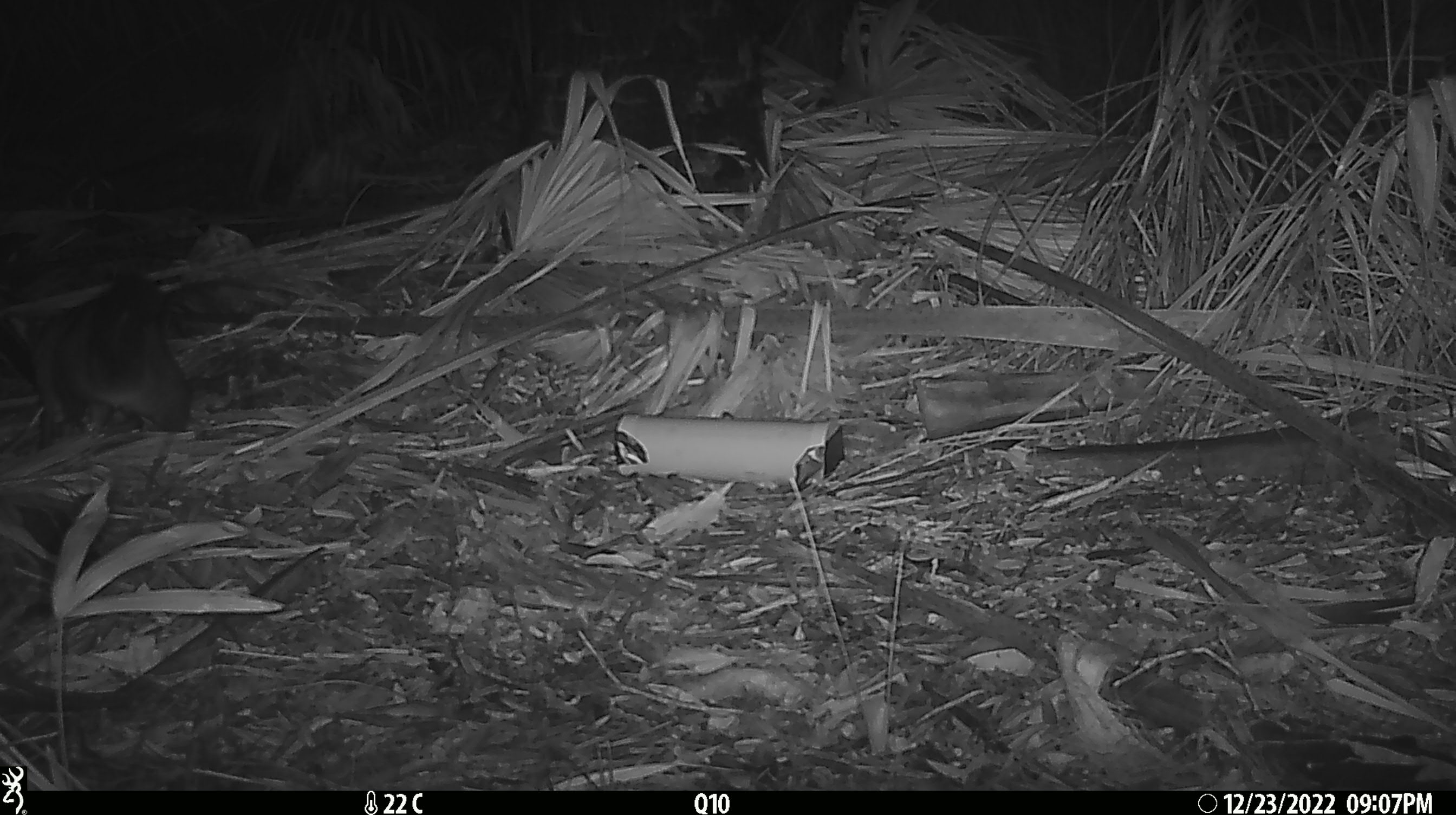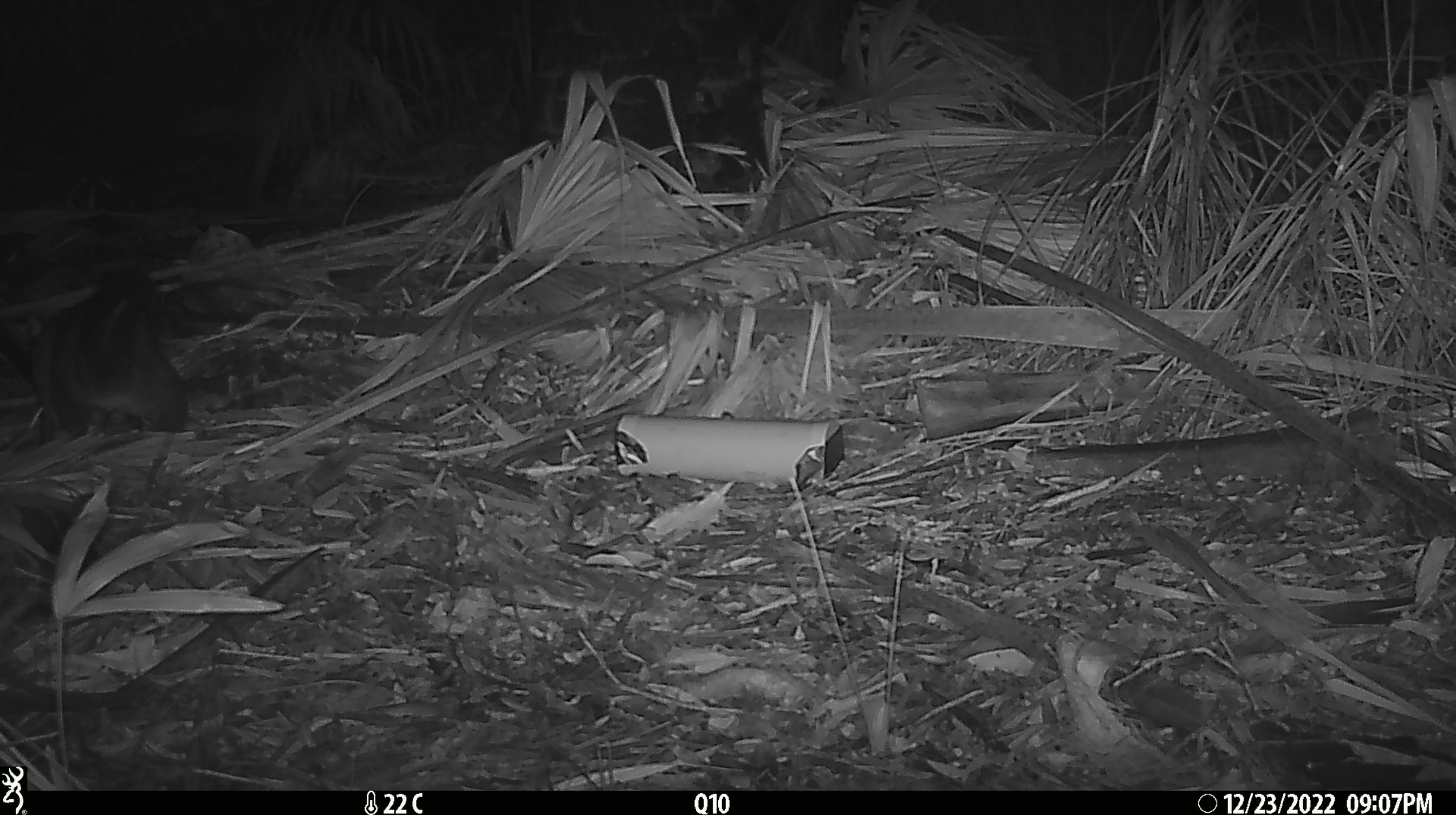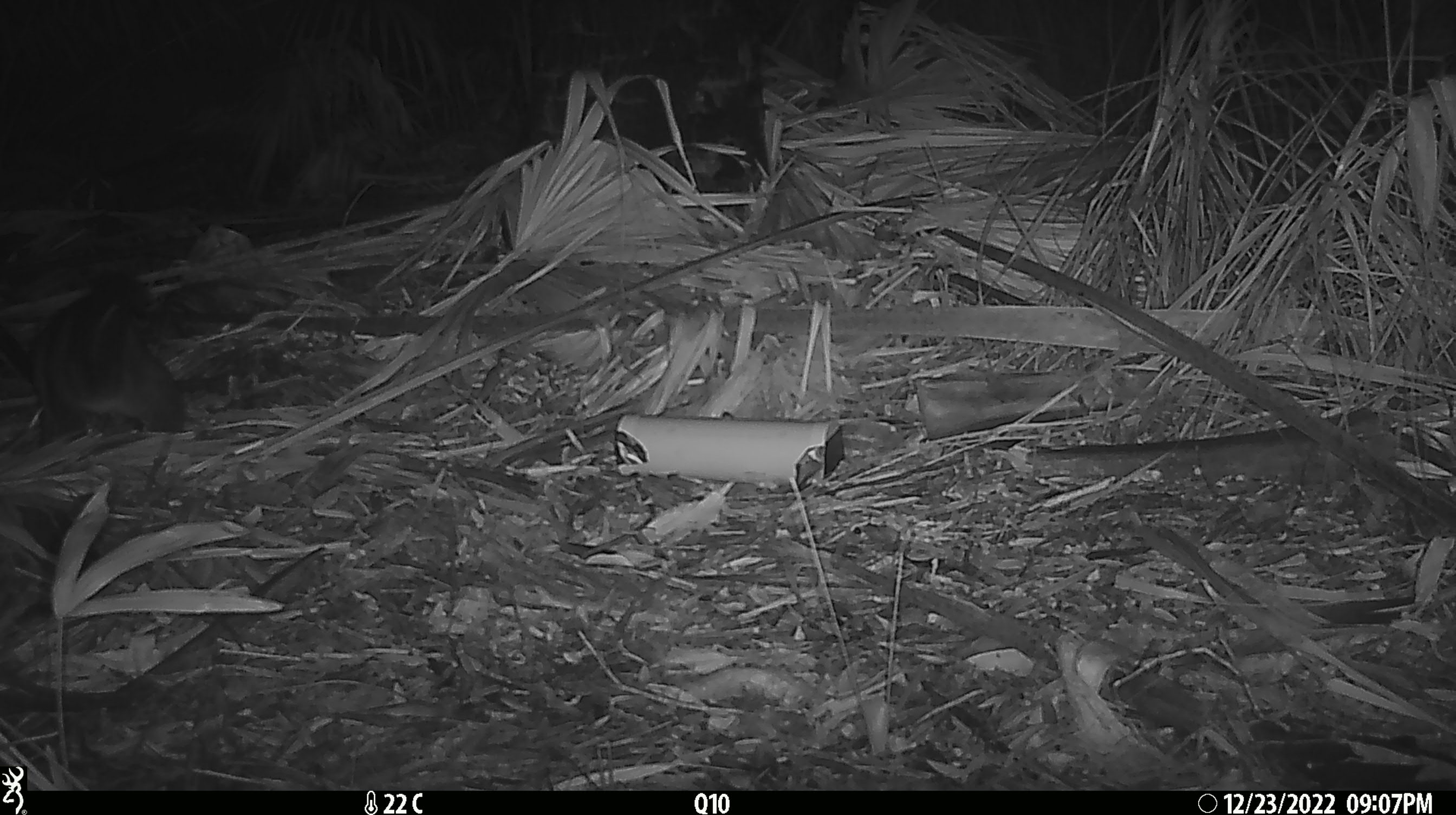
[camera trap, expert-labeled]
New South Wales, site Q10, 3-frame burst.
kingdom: Animalia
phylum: Chordata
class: Mammalia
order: Diprotodontia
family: Phalangeridae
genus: Trichosurus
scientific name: Trichosurus vulpecula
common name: common brushtail possum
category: possum